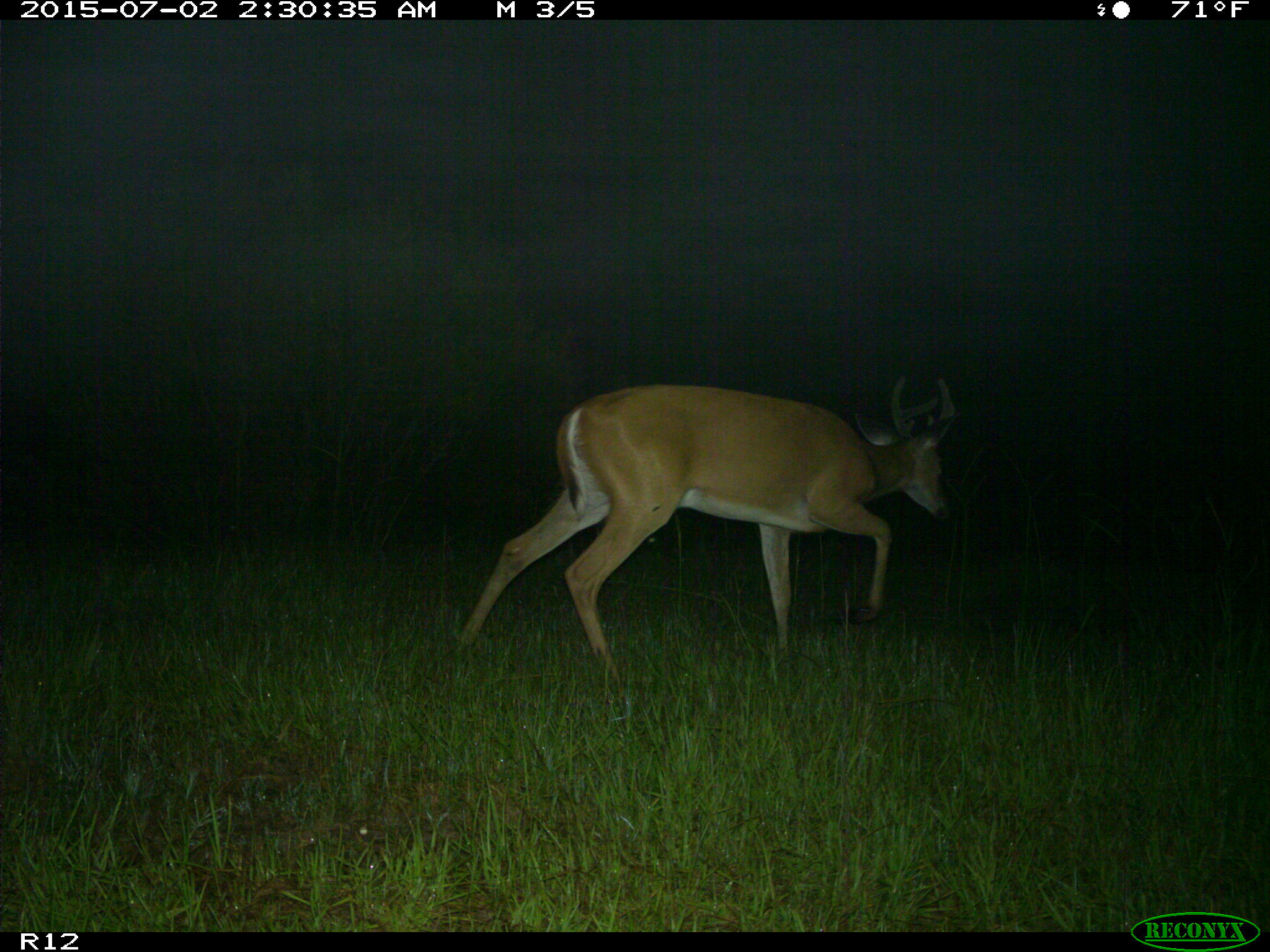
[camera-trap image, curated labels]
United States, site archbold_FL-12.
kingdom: Animalia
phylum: Chordata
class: Mammalia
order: Artiodactyla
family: Cervidae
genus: Odocoileus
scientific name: Odocoileus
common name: deer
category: unidentified deer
Unidentified deer (deer) (Odocoileus).